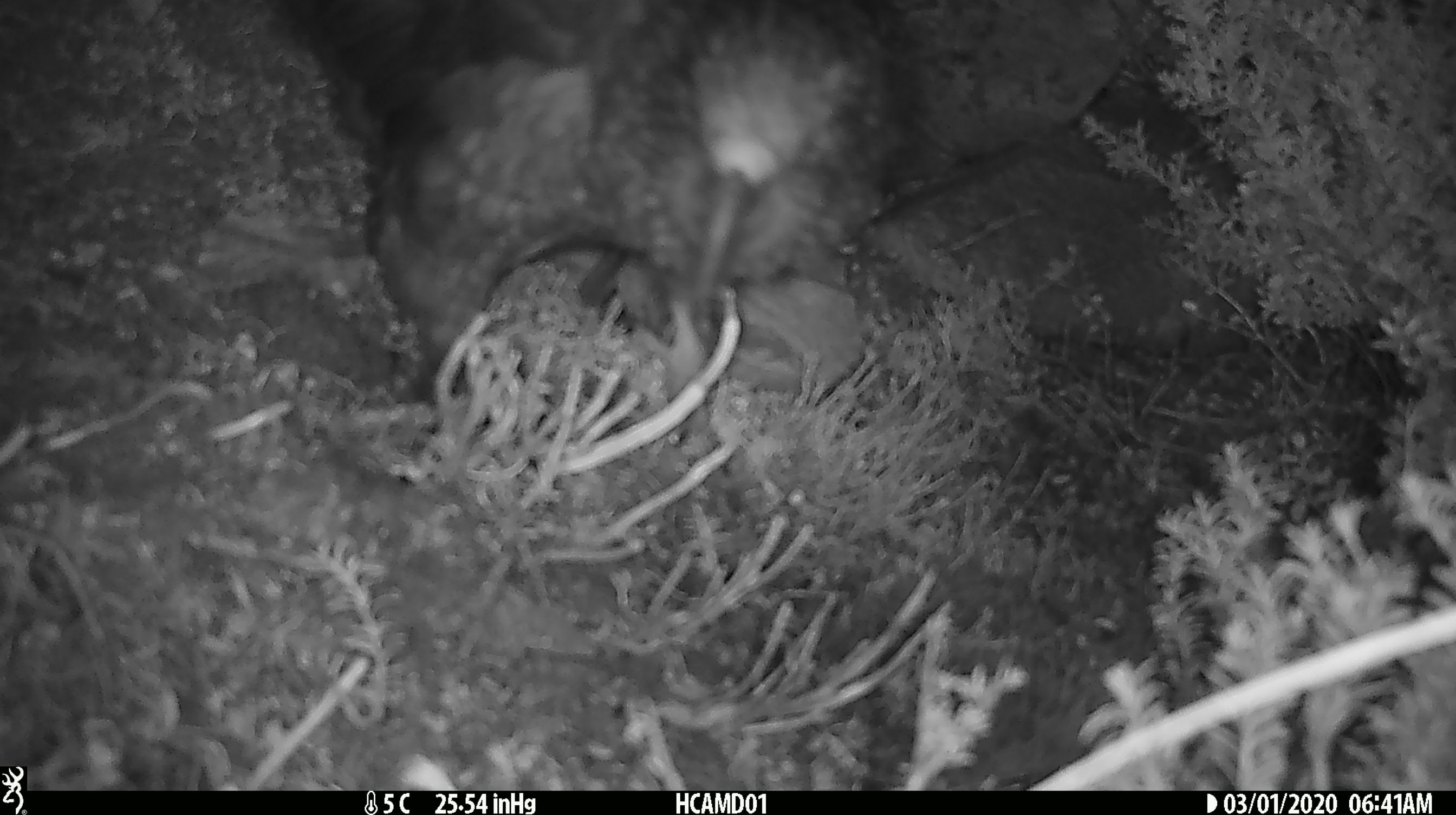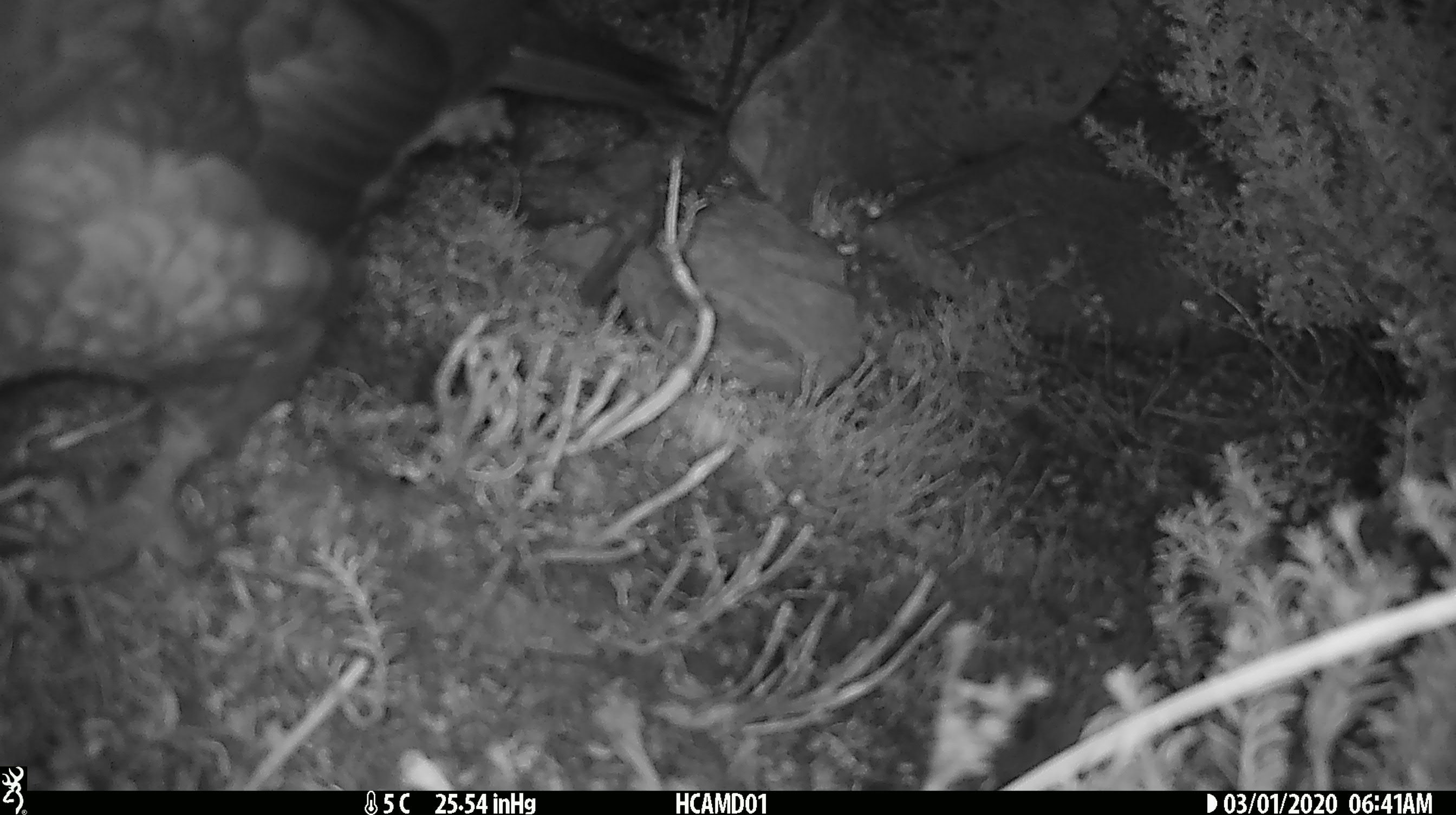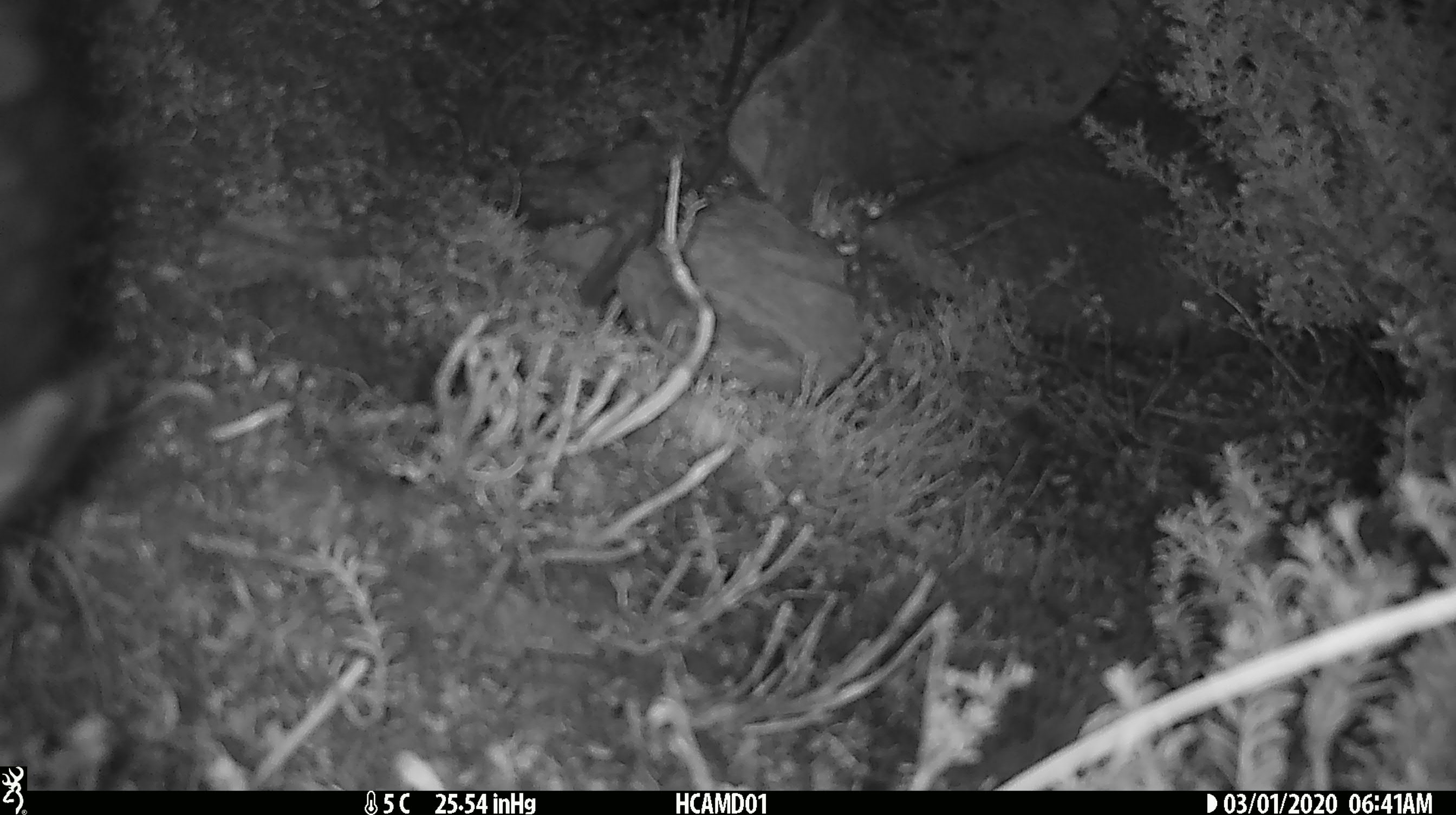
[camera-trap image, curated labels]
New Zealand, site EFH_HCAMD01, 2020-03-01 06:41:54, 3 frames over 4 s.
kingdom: Animalia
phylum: Chordata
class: Aves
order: Psittaciformes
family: Strigopidae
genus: Nestor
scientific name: Nestor notabilis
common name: kea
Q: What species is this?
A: Kea (Nestor notabilis).